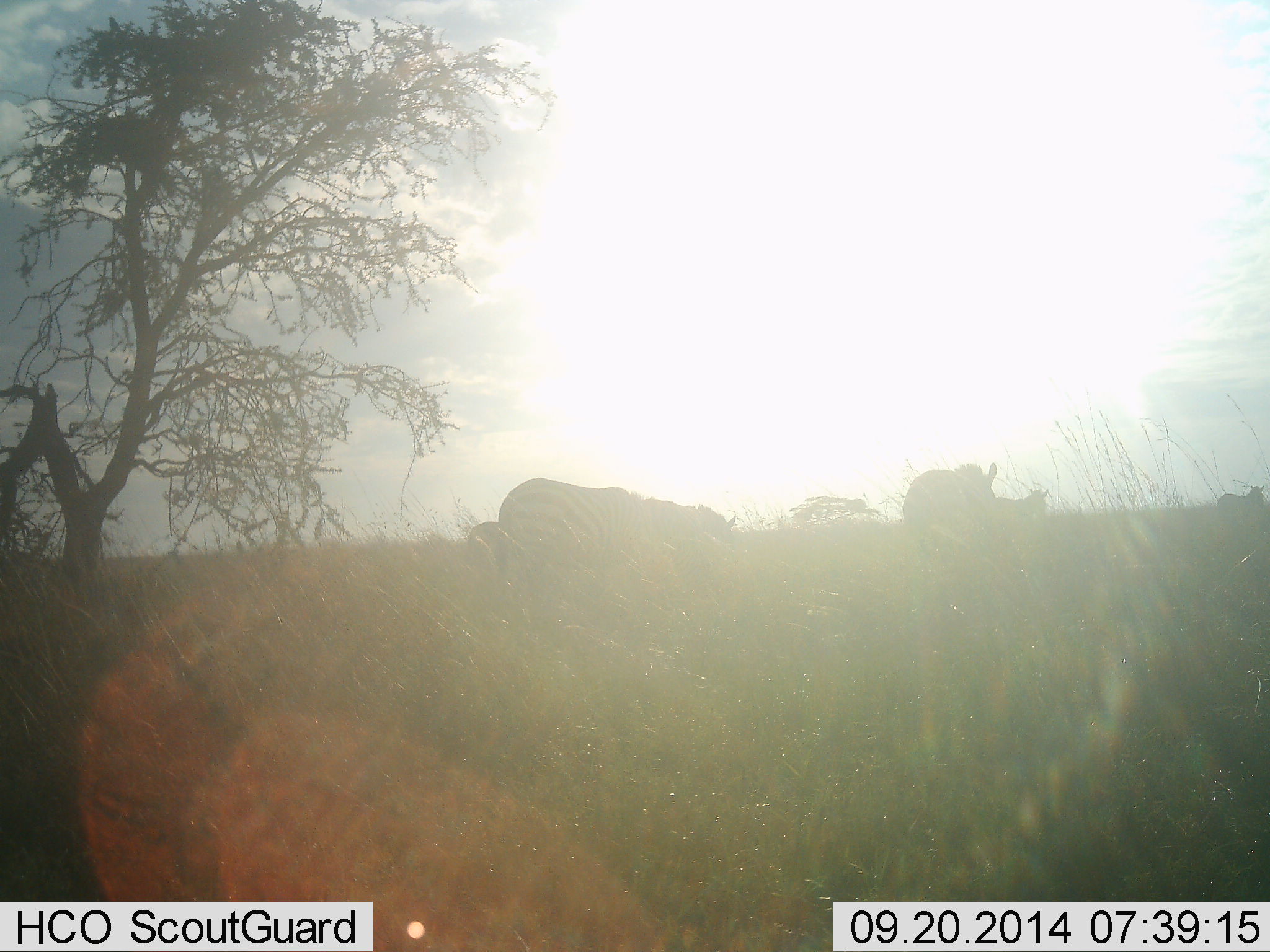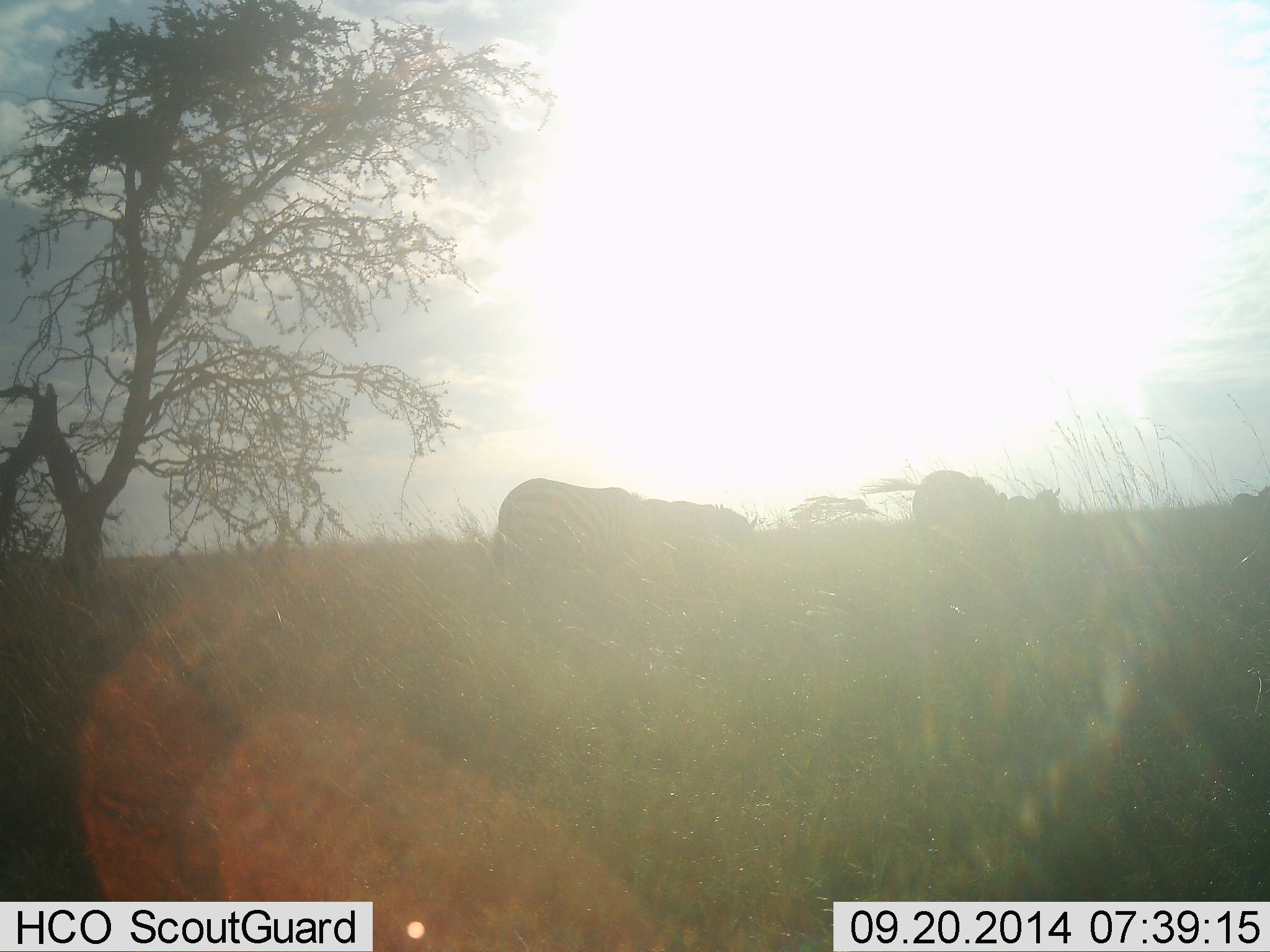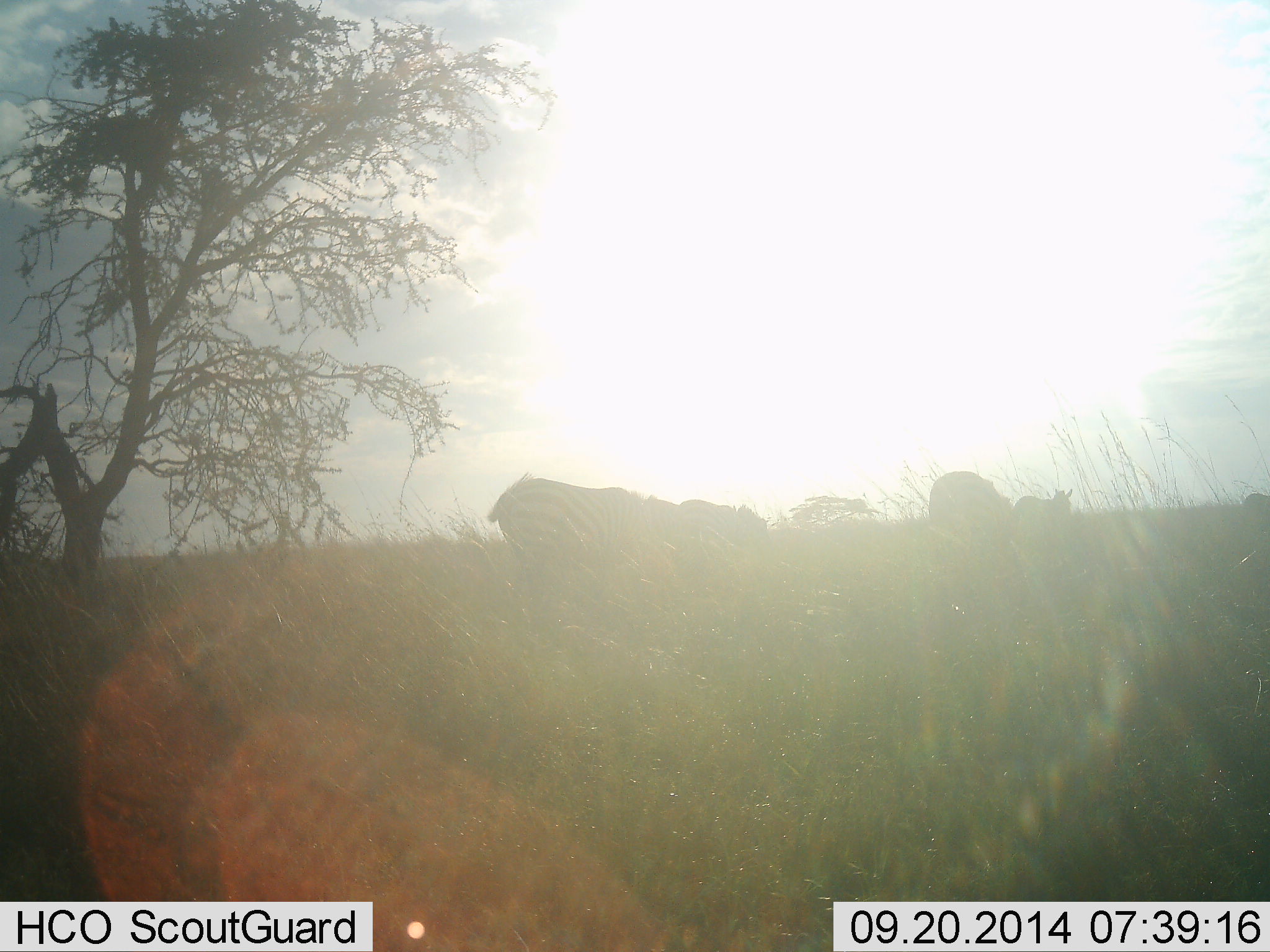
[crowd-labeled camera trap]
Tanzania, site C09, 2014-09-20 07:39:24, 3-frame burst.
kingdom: Animalia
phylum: Chordata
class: Mammalia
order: Perissodactyla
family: Equidae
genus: Equus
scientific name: Equus quagga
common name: plains zebra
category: zebra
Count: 3.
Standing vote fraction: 20%.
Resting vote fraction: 0%.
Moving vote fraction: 50%.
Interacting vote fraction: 0%.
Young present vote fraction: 0%.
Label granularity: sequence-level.